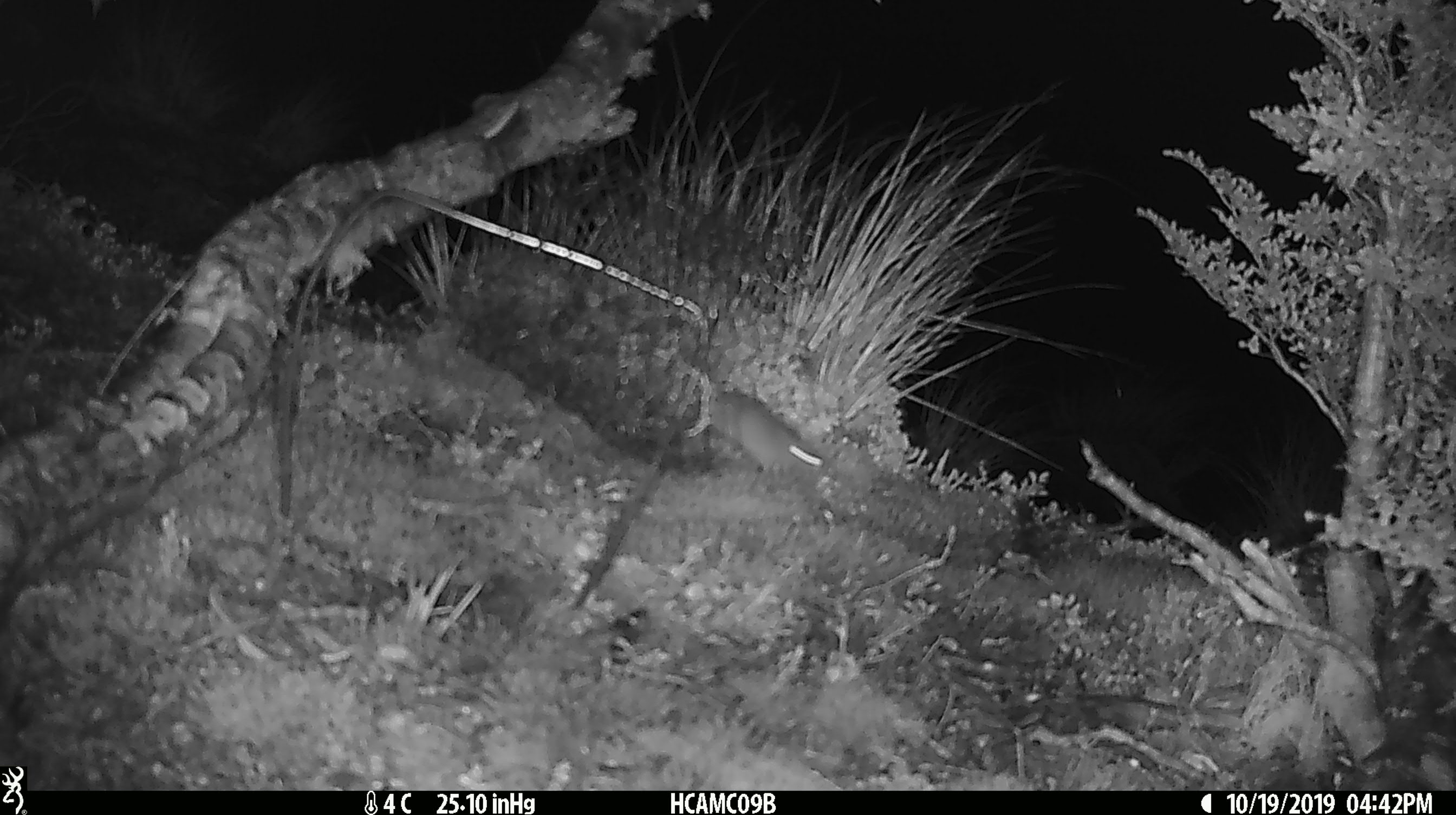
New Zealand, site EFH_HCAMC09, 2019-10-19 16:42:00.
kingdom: Animalia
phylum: Chordata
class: Mammalia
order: Rodentia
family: Muridae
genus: Mus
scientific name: Mus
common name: mouse